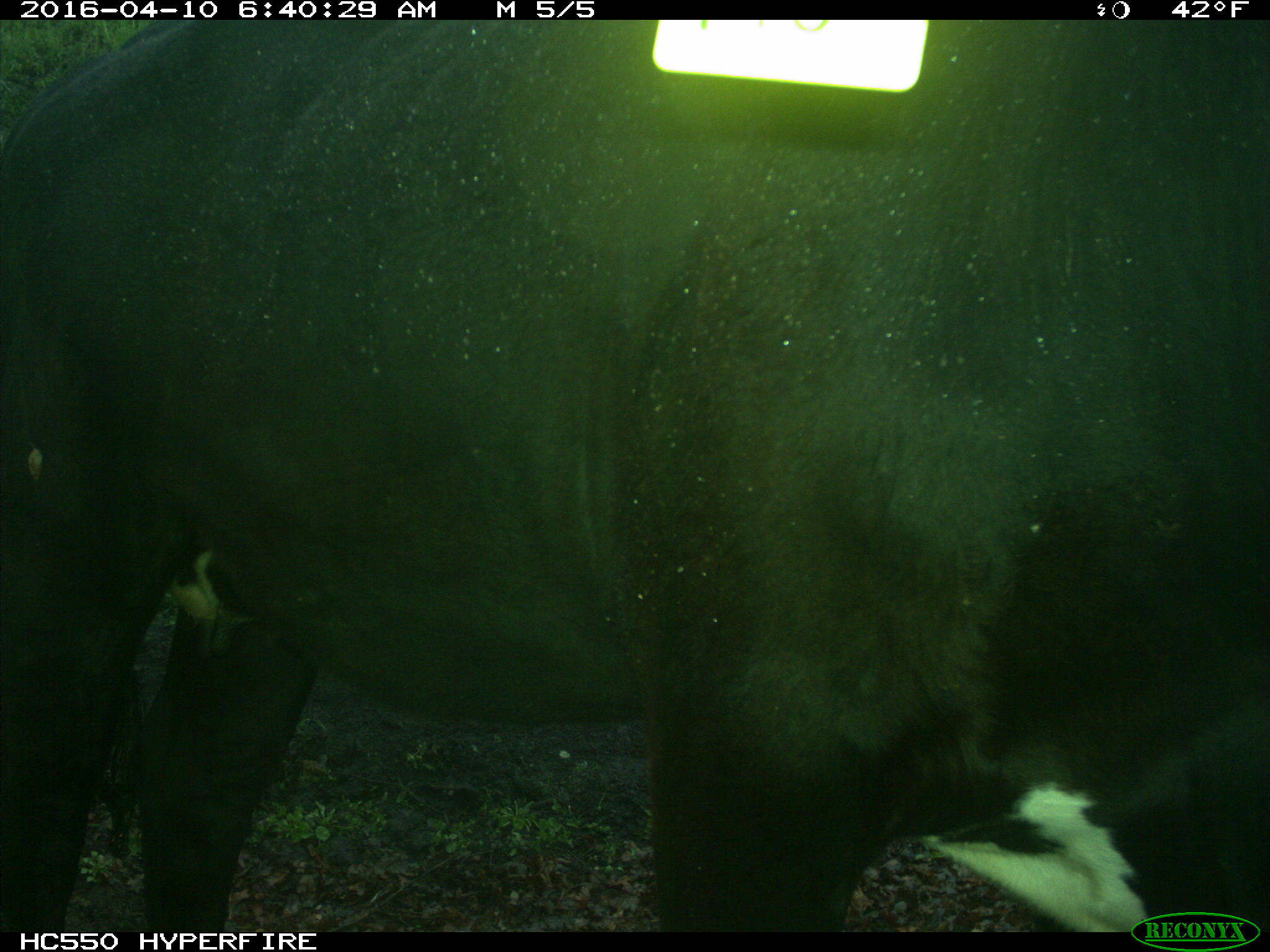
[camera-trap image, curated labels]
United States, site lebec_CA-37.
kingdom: Animalia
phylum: Chordata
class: Mammalia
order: Artiodactyla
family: Bovidae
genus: Bos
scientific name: Bos taurus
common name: domestic cow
Bos taurus (domestic cow).